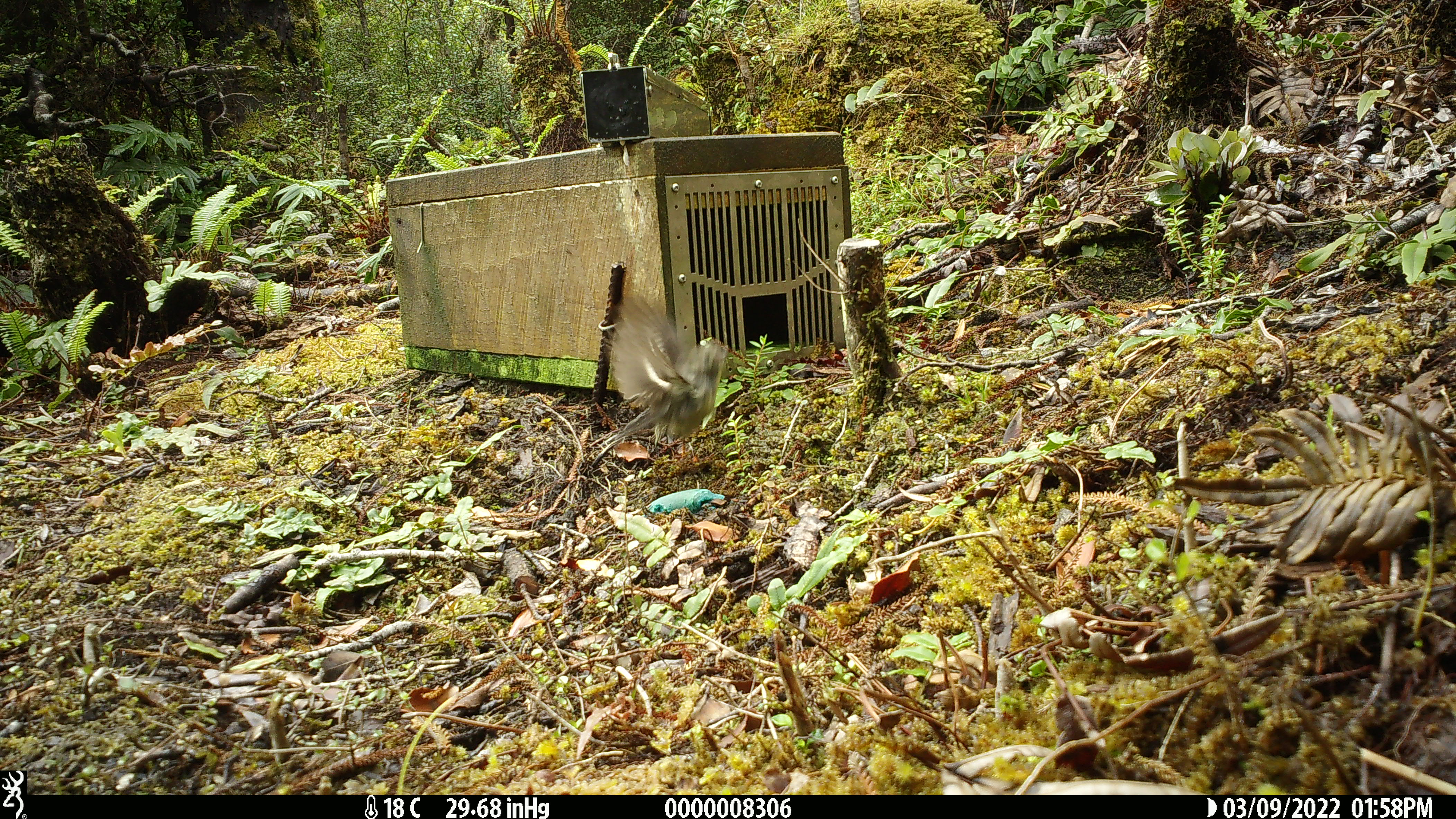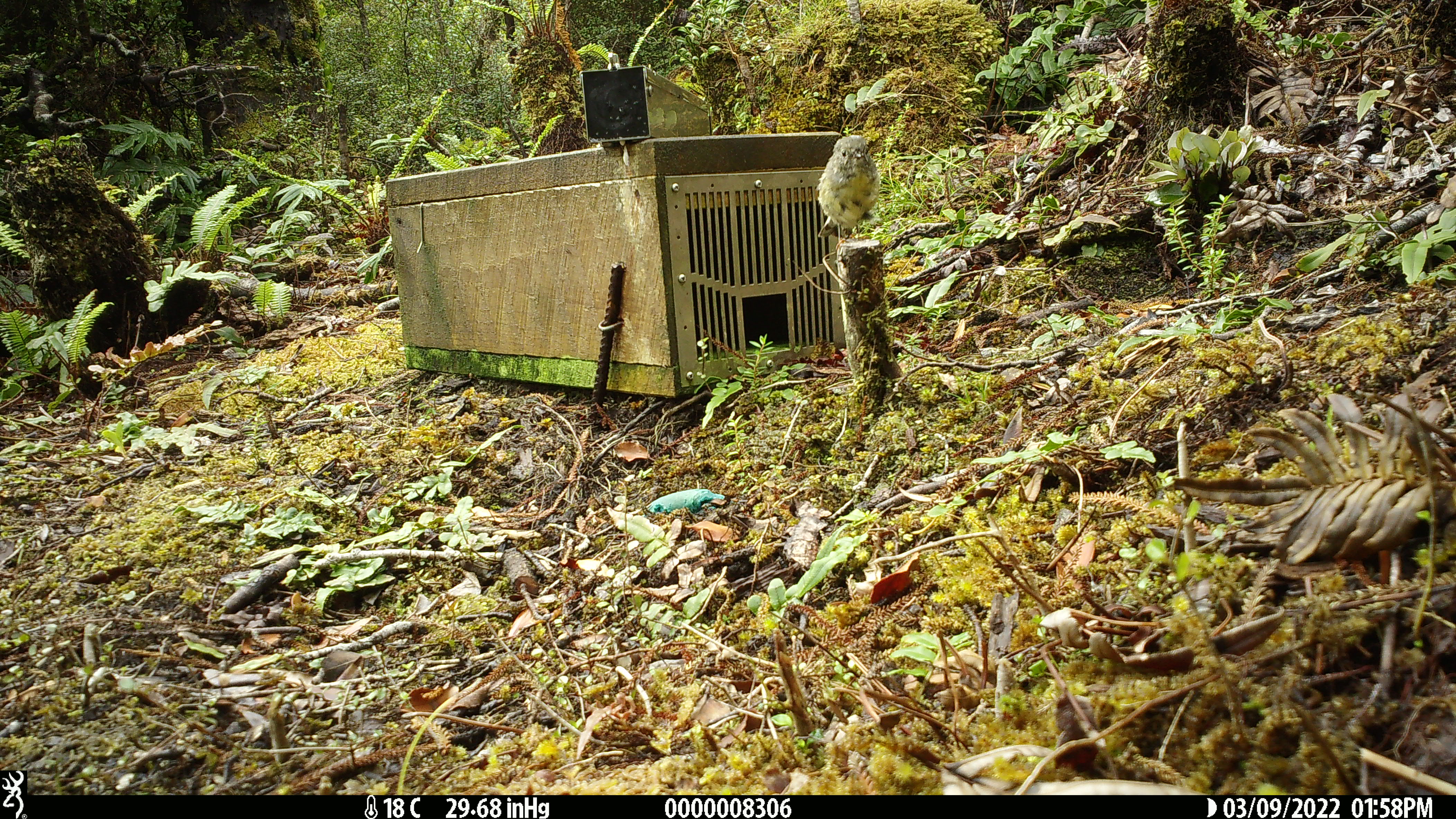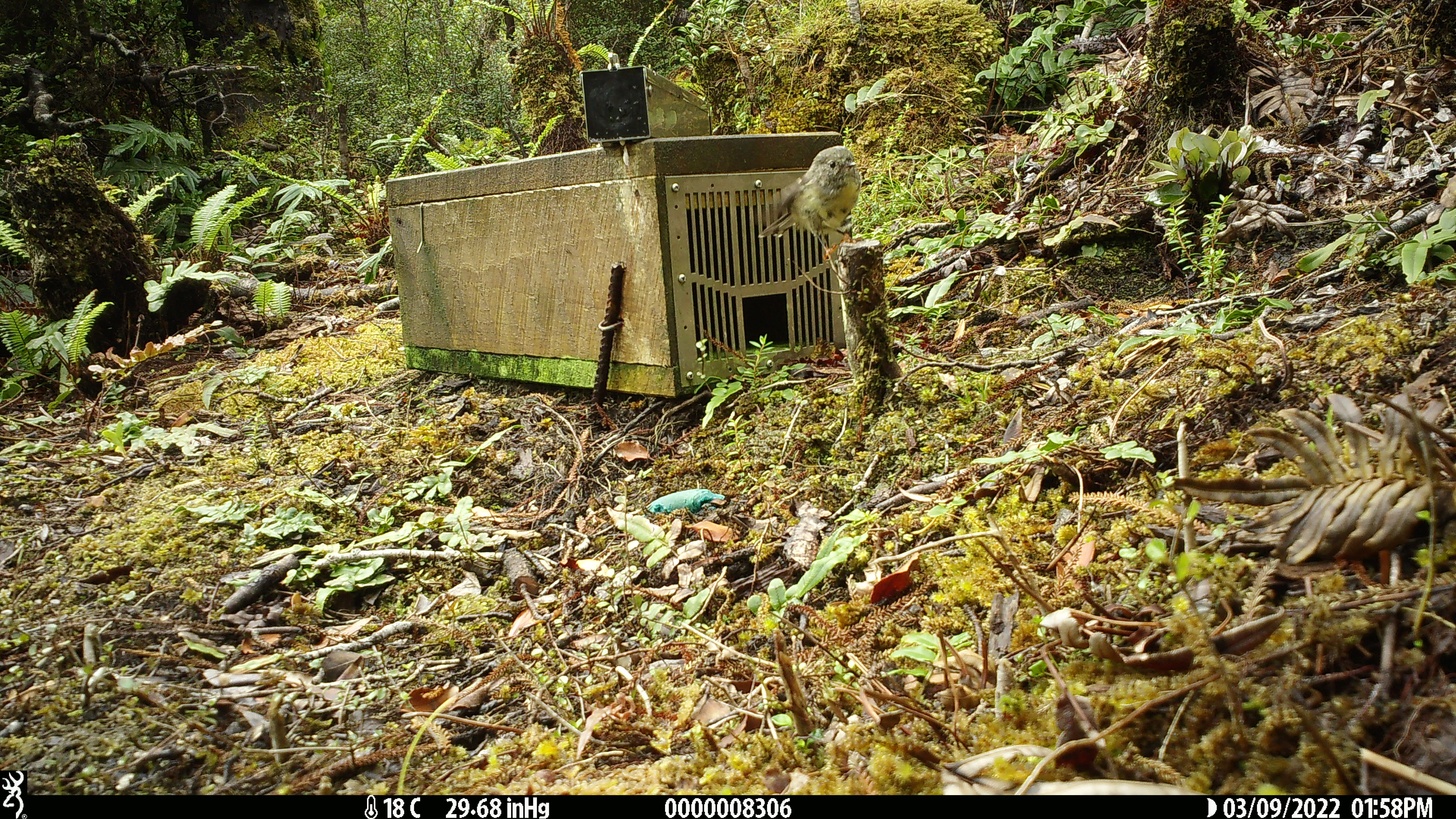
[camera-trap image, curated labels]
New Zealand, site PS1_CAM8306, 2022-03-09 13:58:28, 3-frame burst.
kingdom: Animalia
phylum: Chordata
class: Aves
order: Passeriformes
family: Petroicidae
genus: Petroica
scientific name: Petroica macrocephala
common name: tomtit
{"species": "tomtit (Petroica macrocephala)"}